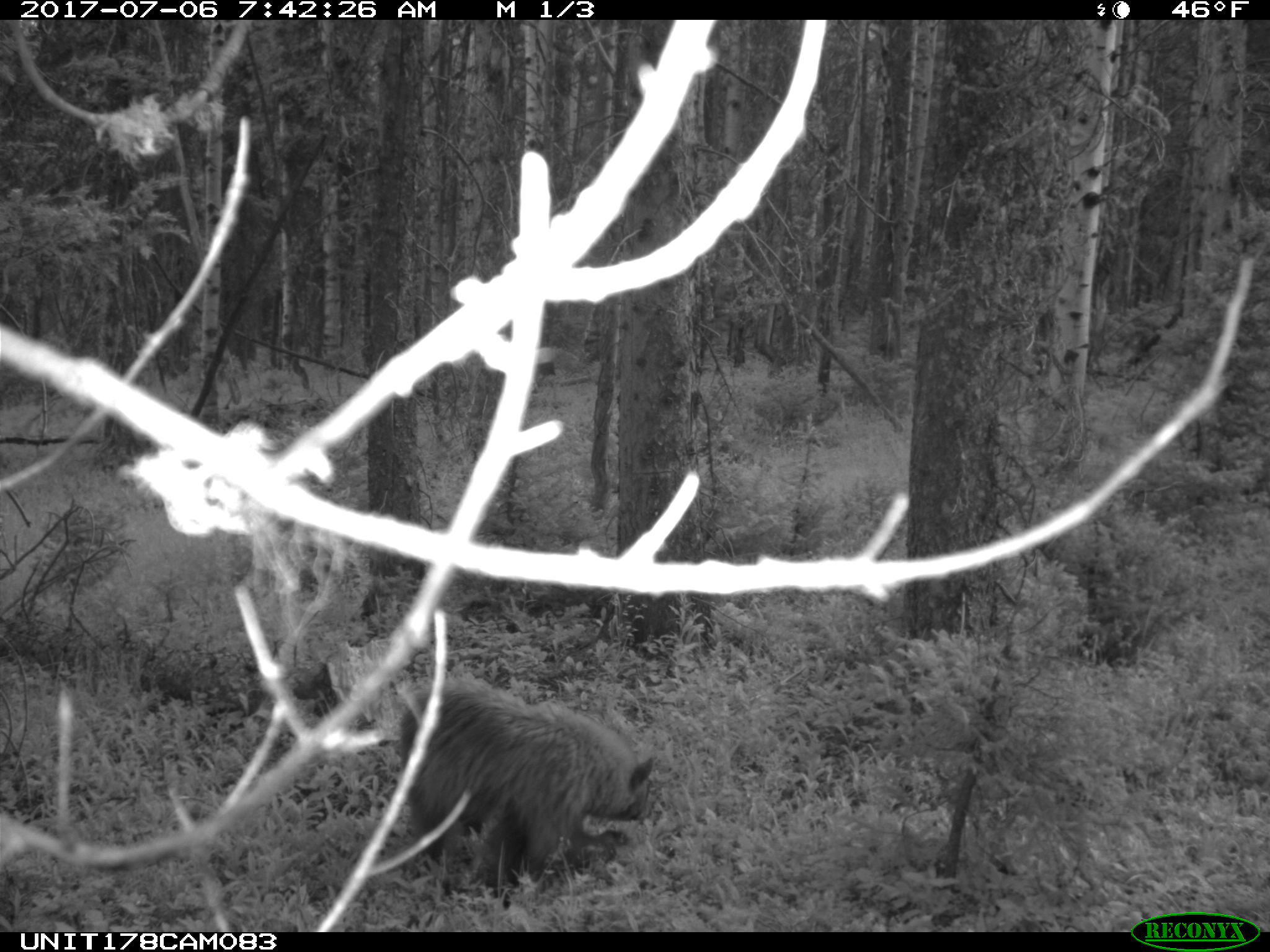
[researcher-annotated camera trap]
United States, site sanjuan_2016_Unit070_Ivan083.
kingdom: Animalia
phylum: Chordata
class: Mammalia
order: Carnivora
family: Ursidae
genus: Ursus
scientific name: Ursus americanus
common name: american black bear